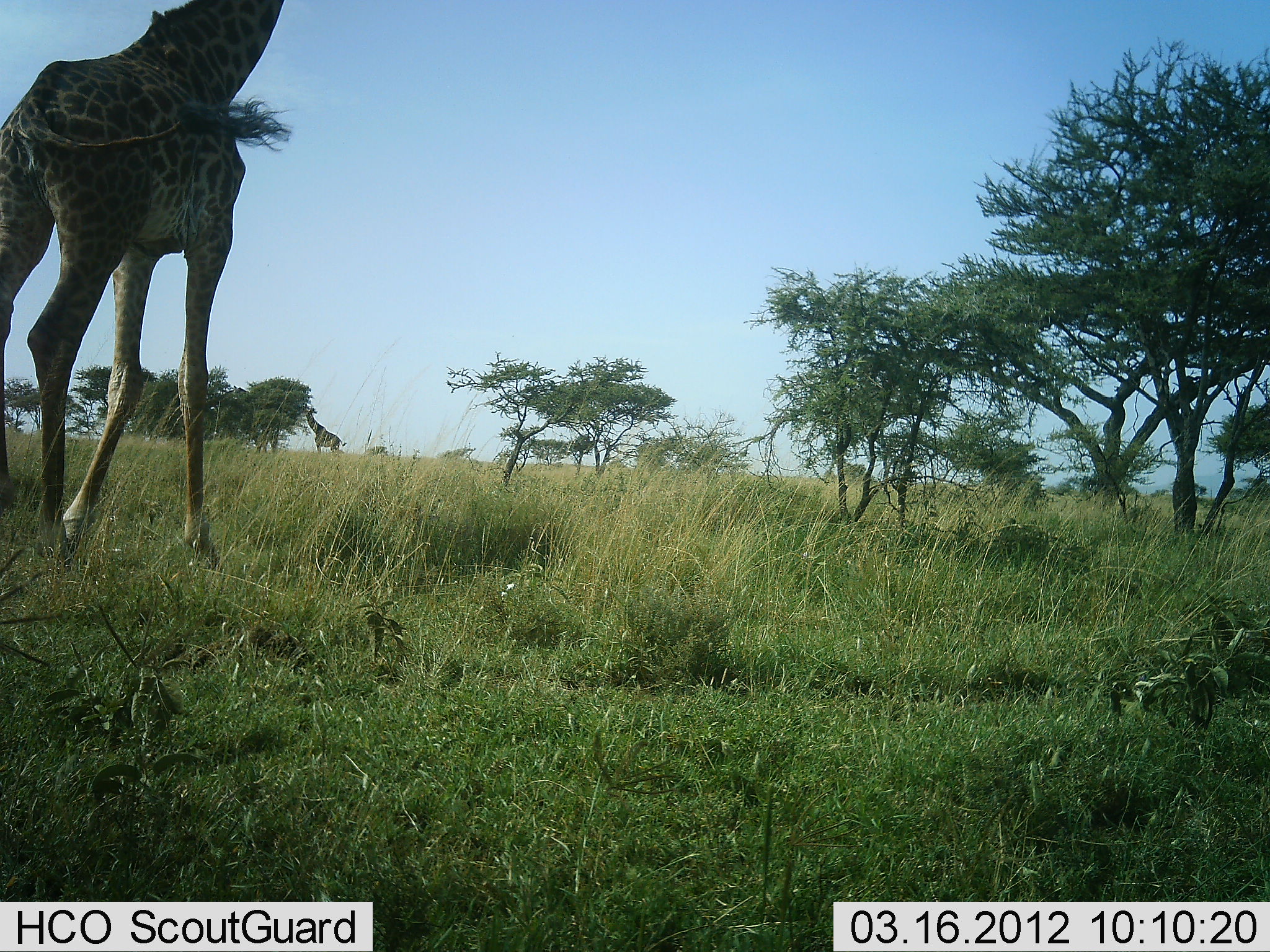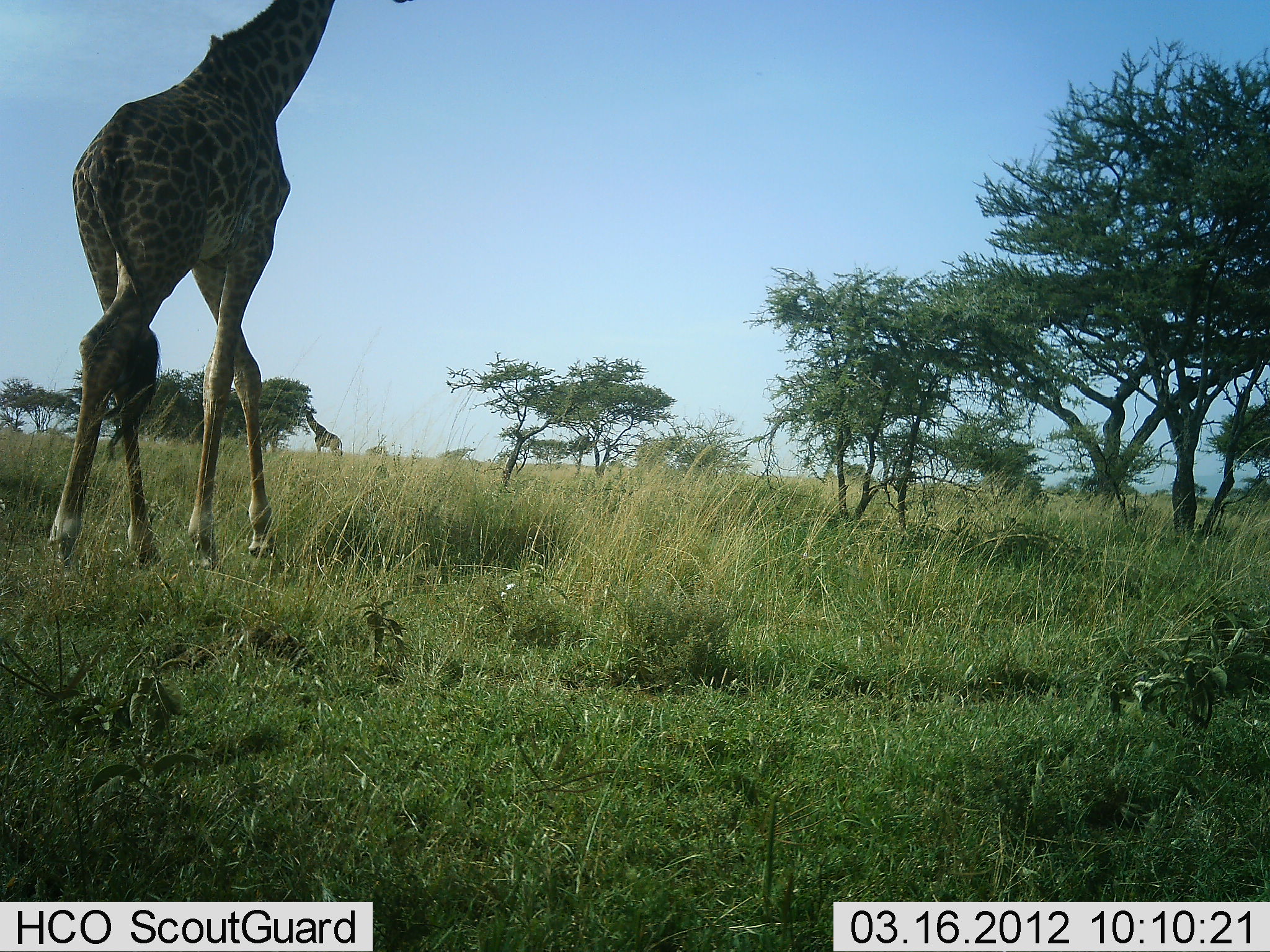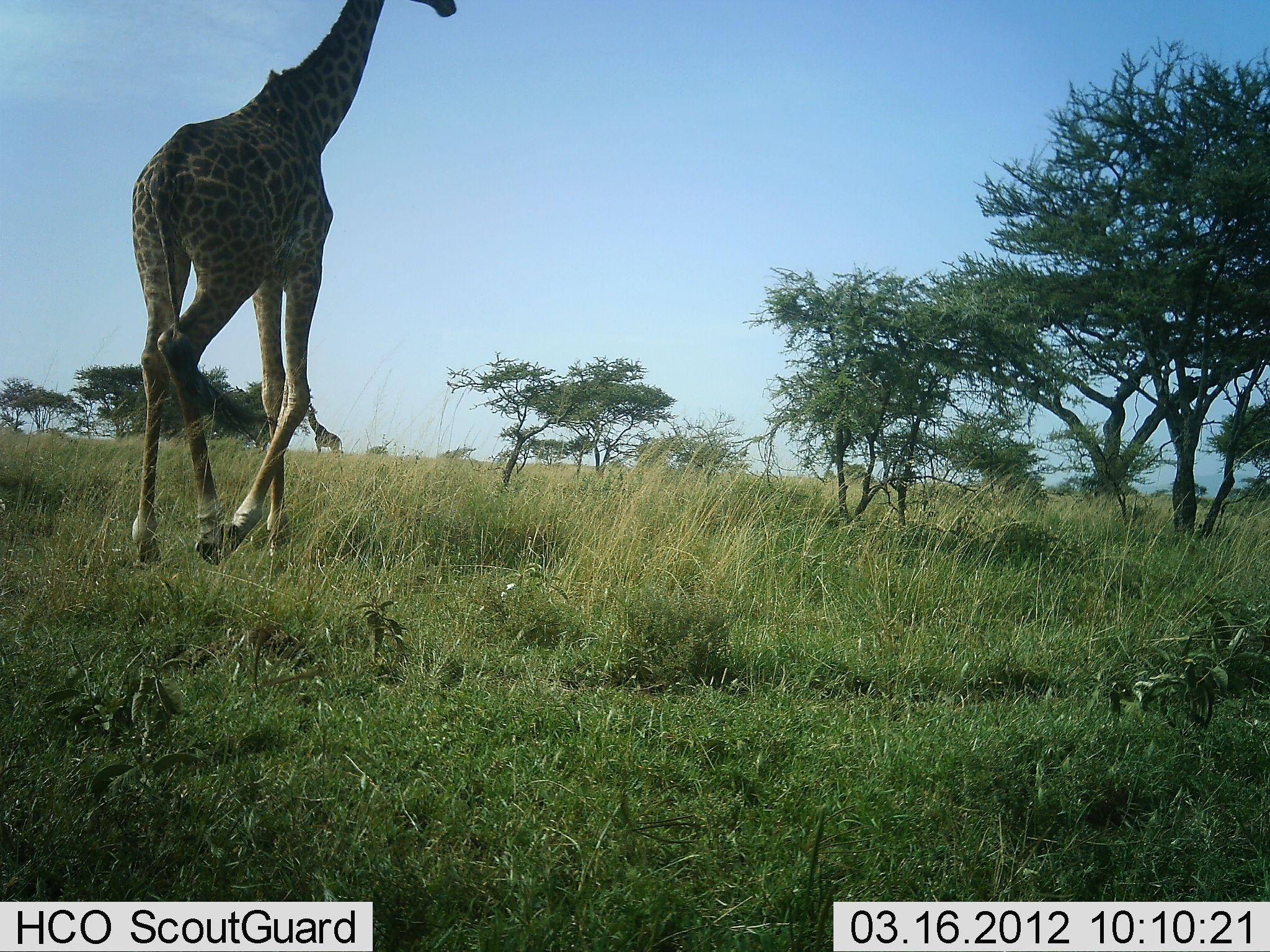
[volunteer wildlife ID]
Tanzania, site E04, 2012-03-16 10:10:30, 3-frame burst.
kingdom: Animalia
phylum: Chordata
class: Mammalia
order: Artiodactyla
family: Giraffidae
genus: Giraffa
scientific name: Giraffa camelopardalis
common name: giraffe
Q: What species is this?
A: Giraffe (Giraffa camelopardalis).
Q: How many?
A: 2.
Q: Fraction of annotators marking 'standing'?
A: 12%.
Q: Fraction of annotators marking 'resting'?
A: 0%.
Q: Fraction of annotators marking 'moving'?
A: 92%.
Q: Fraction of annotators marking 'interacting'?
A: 0%.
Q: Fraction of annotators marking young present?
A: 0%.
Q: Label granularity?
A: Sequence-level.